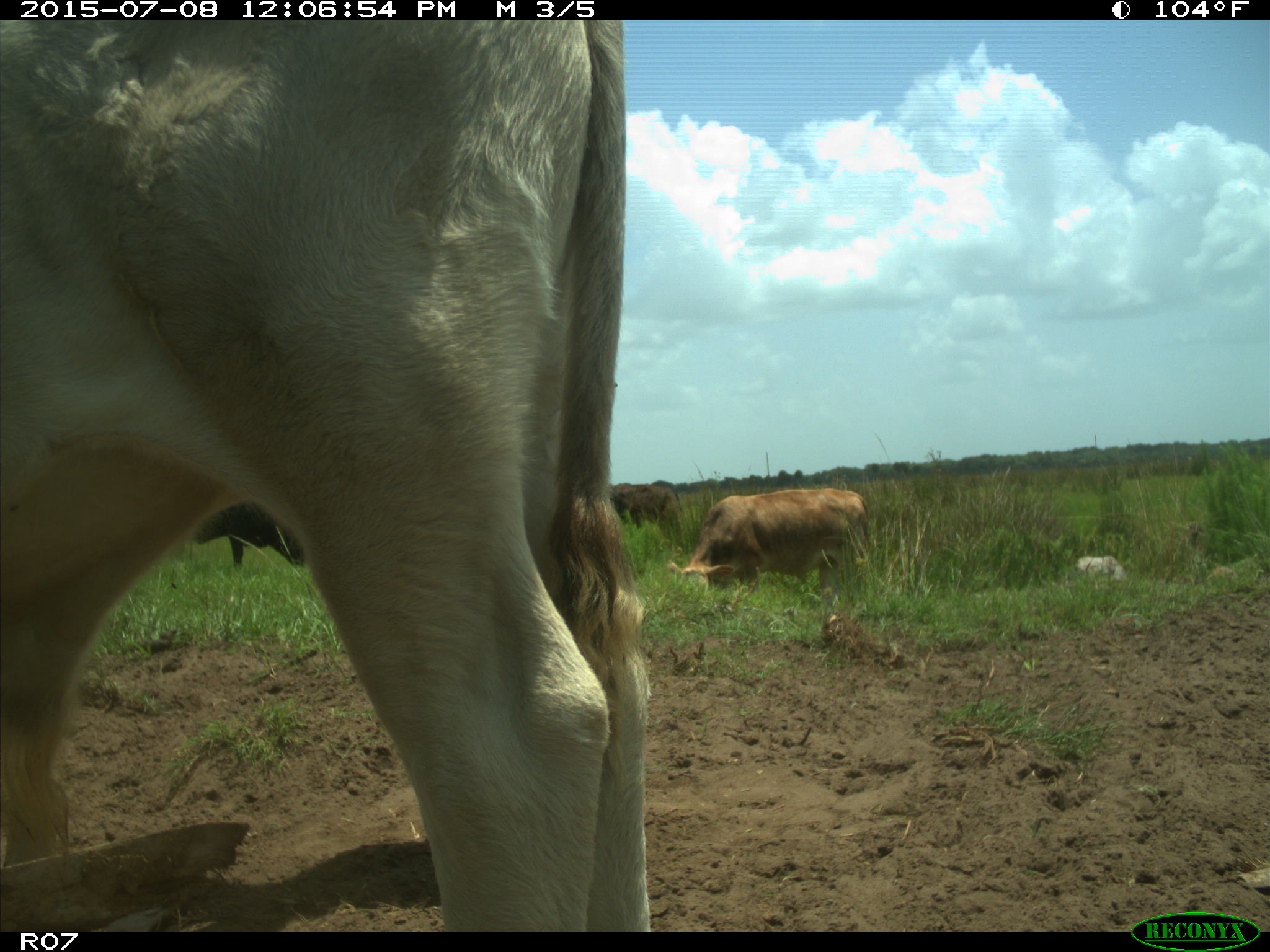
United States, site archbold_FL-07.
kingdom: Animalia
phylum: Chordata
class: Mammalia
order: Artiodactyla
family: Bovidae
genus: Bos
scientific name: Bos taurus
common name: domestic cow